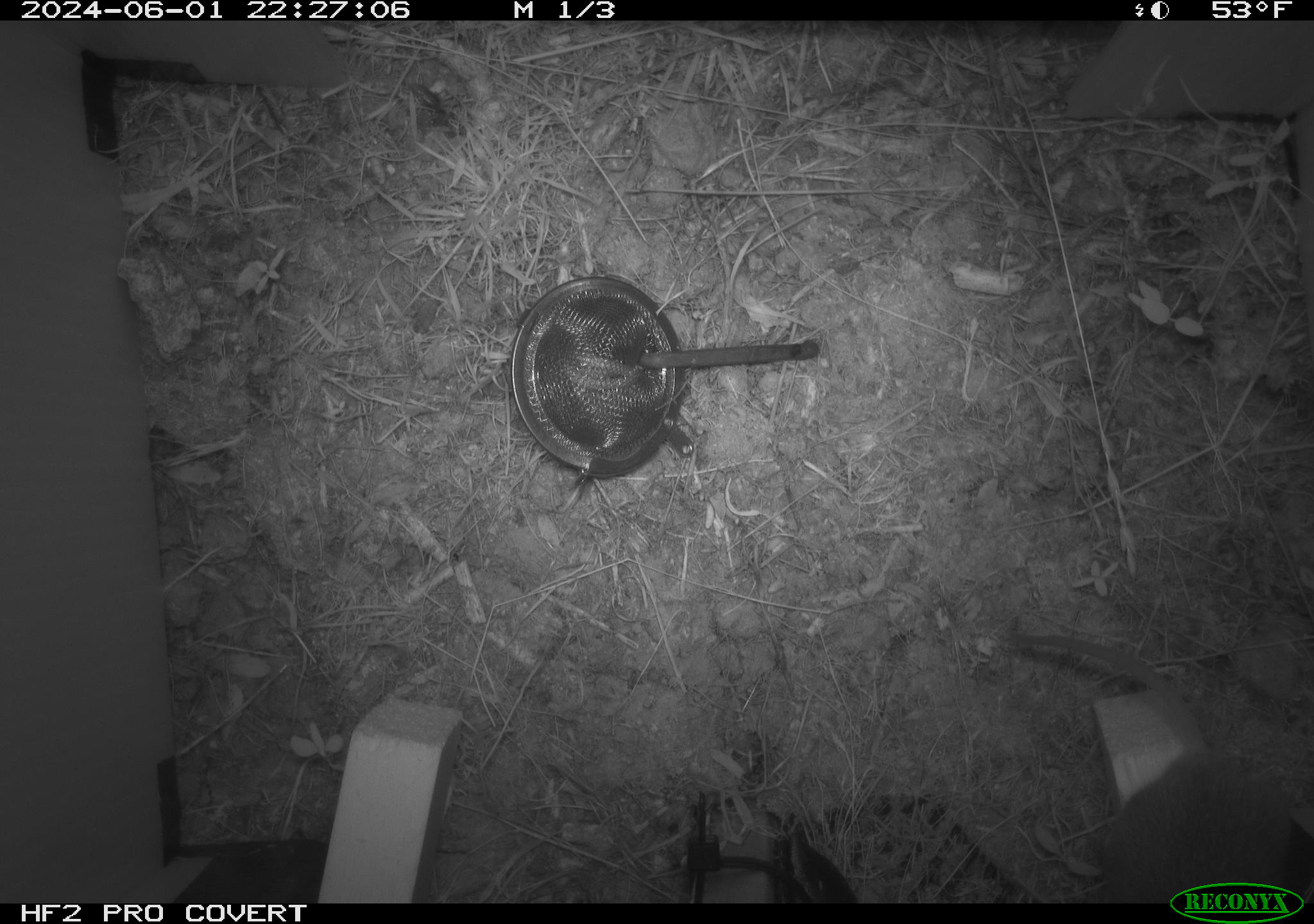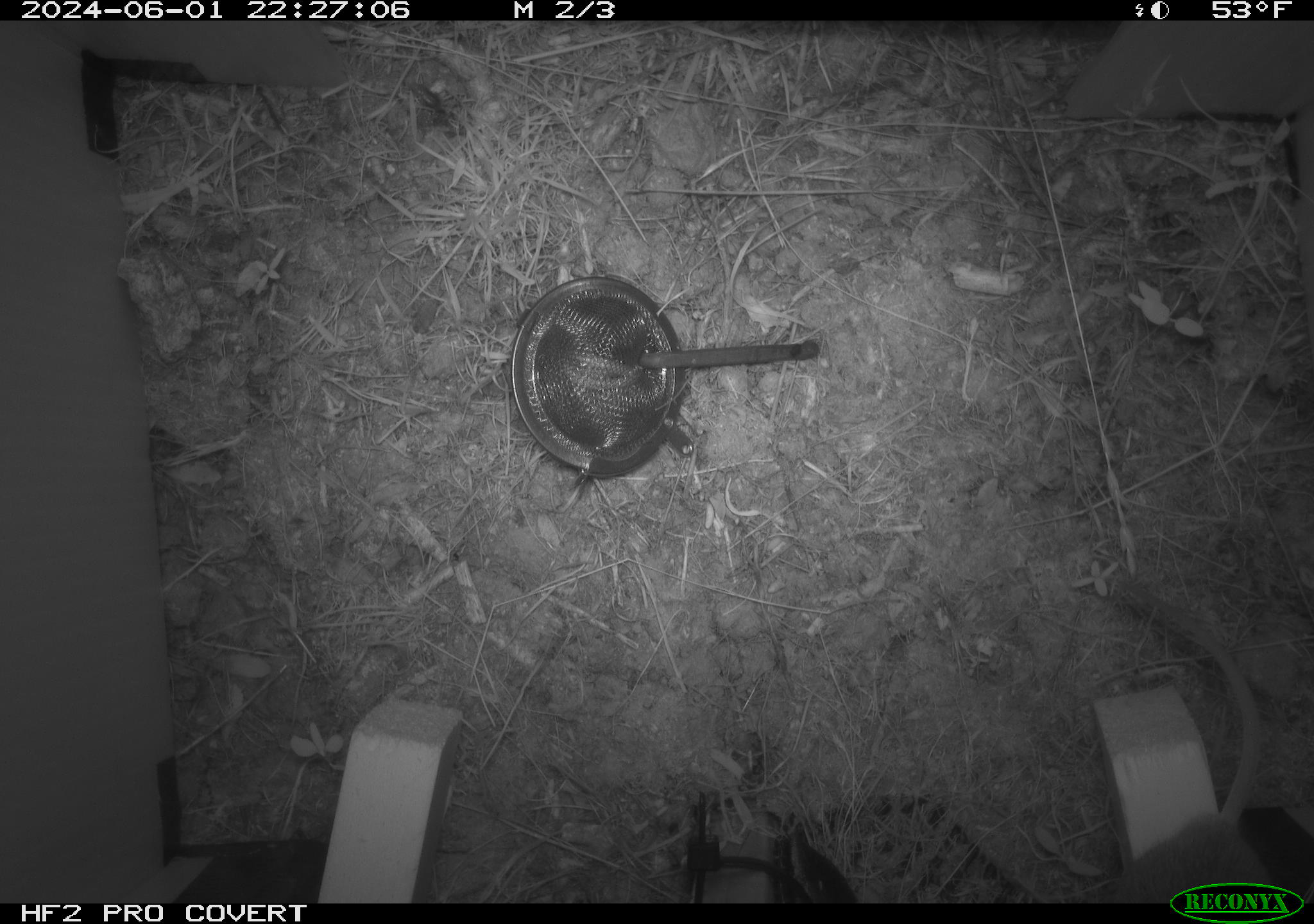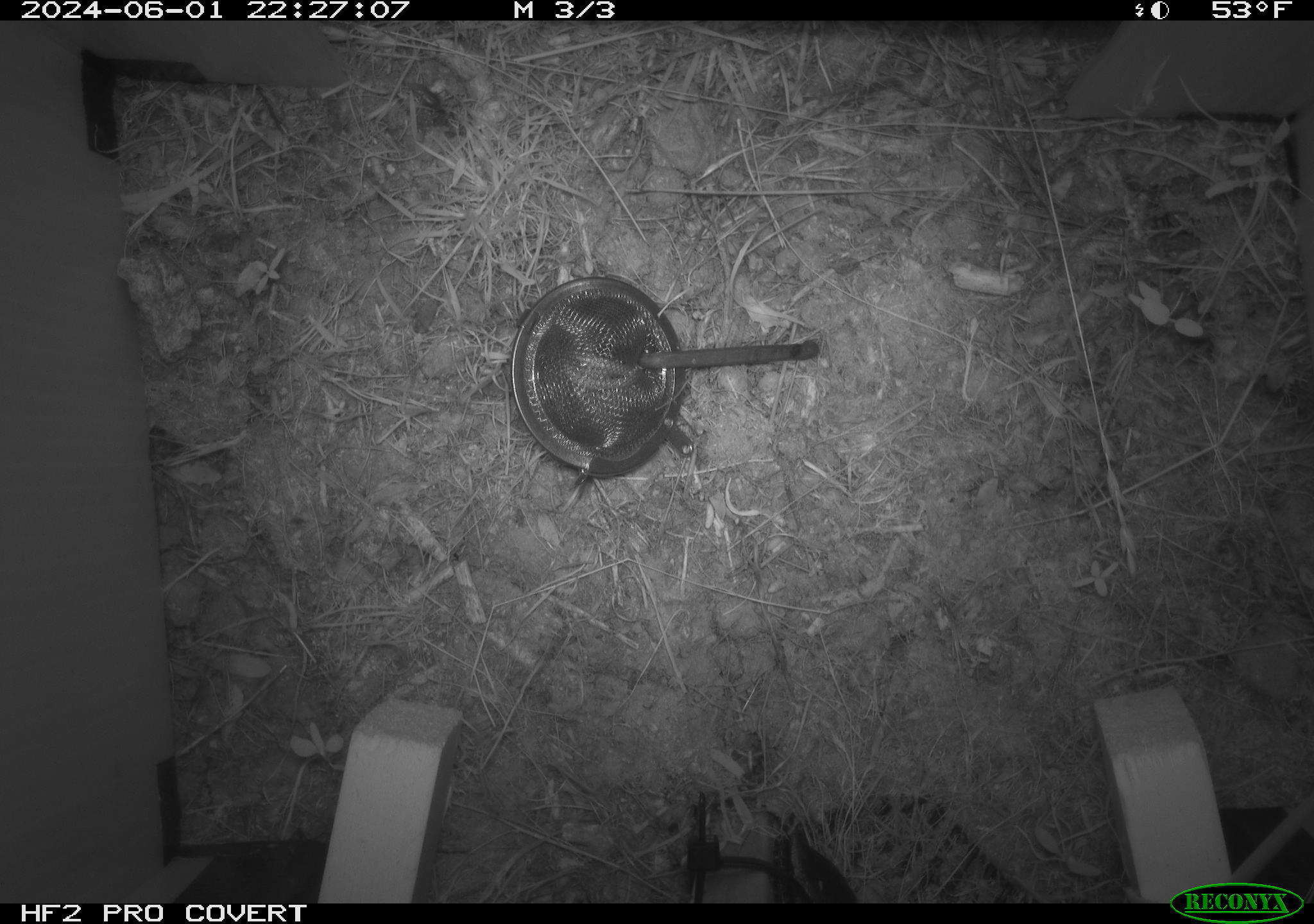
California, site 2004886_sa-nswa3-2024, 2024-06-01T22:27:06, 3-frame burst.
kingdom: Animalia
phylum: Chordata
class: Mammalia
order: Rodentia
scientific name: Rodentia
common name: rodent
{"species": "rodent (Rodentia)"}